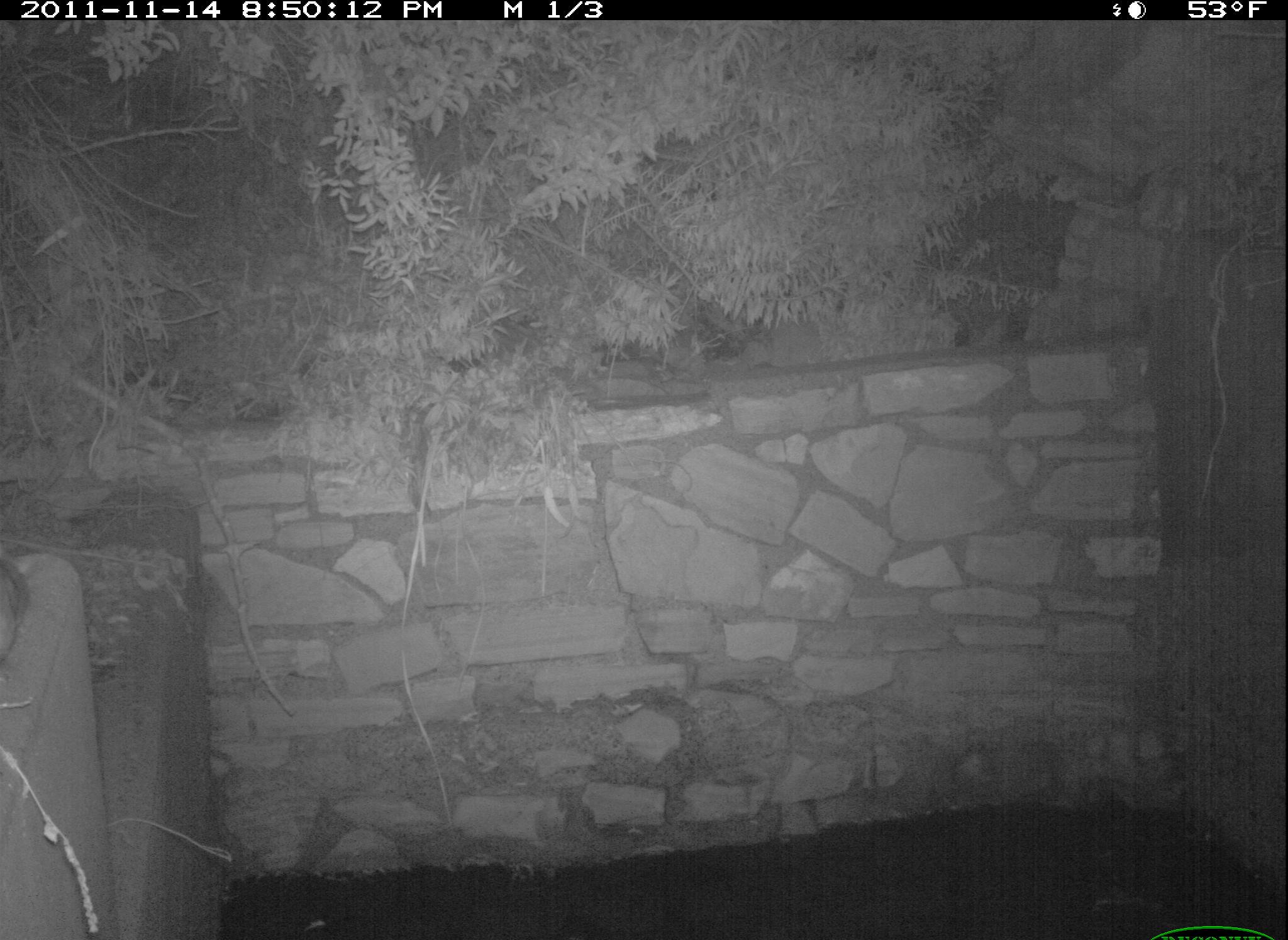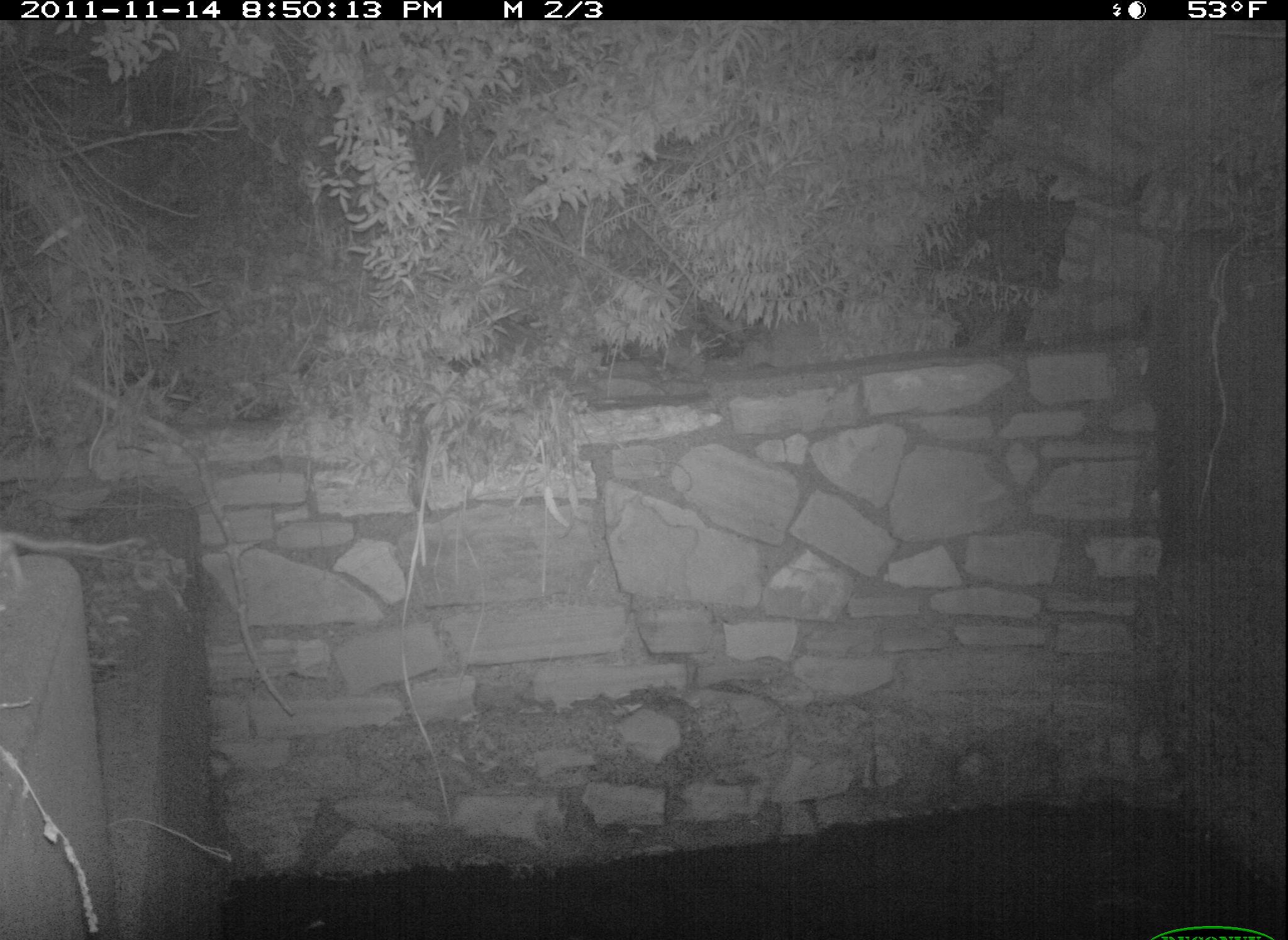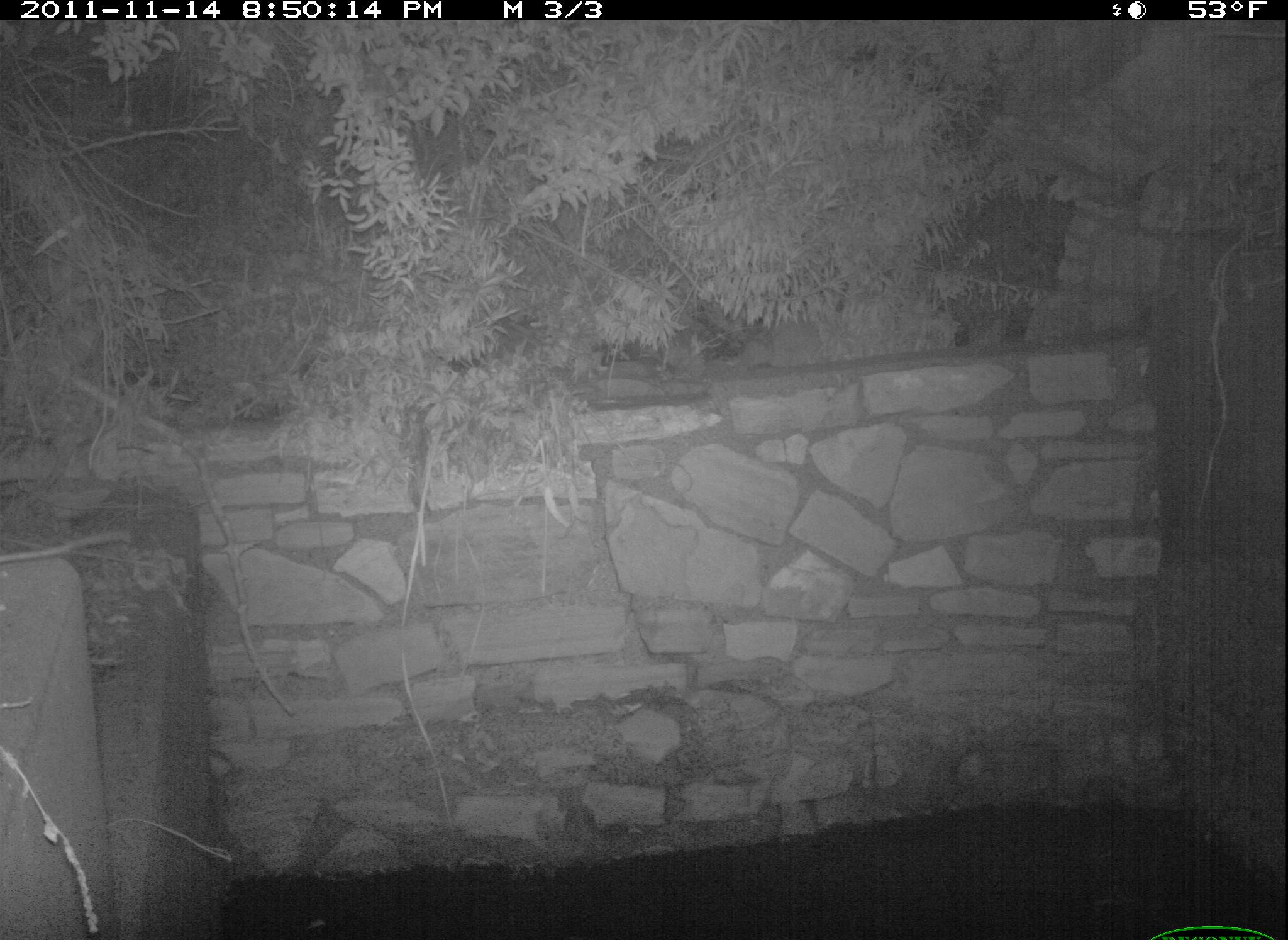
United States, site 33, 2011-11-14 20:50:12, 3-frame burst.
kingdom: Animalia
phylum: Chordata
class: Mammalia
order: Rodentia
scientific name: Rodentia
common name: rodent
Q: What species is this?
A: Rodent (Rodentia).